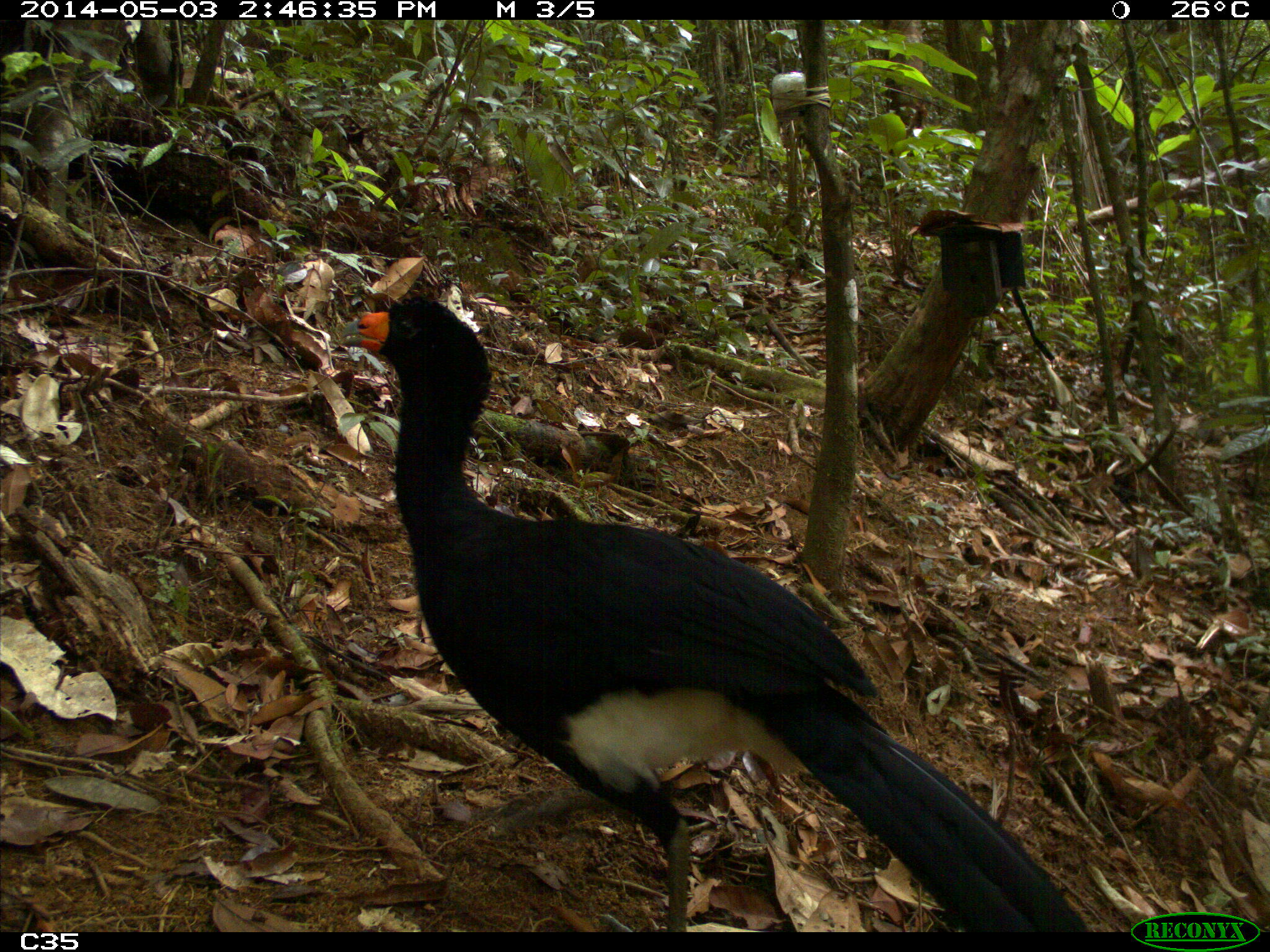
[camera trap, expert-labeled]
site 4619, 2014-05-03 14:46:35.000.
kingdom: Animalia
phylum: Chordata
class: Aves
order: Galliformes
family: Cracidae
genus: Crax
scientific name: Crax alector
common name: black curassow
Crax alector (black curassow), count 2, age adult, sex female.